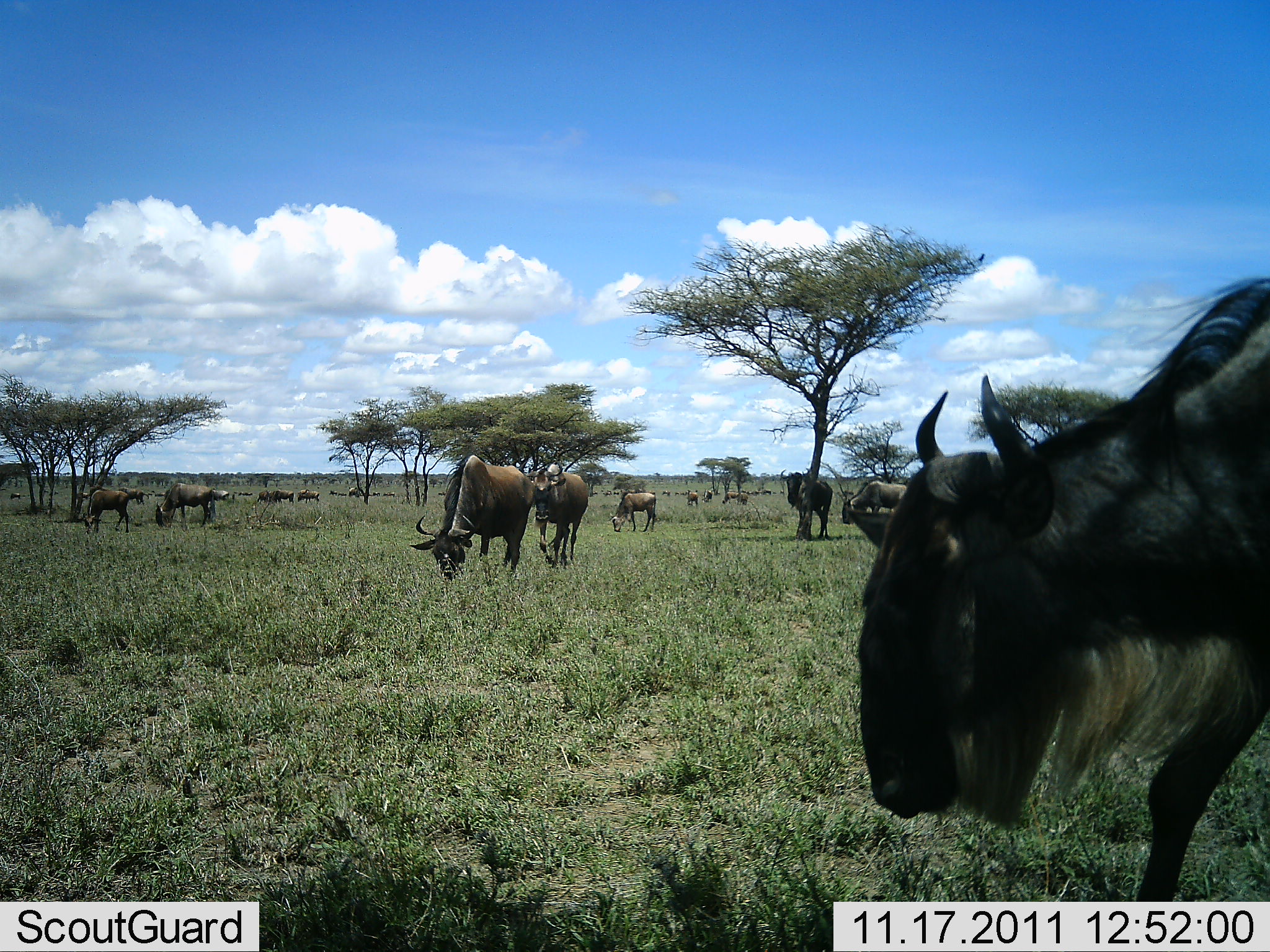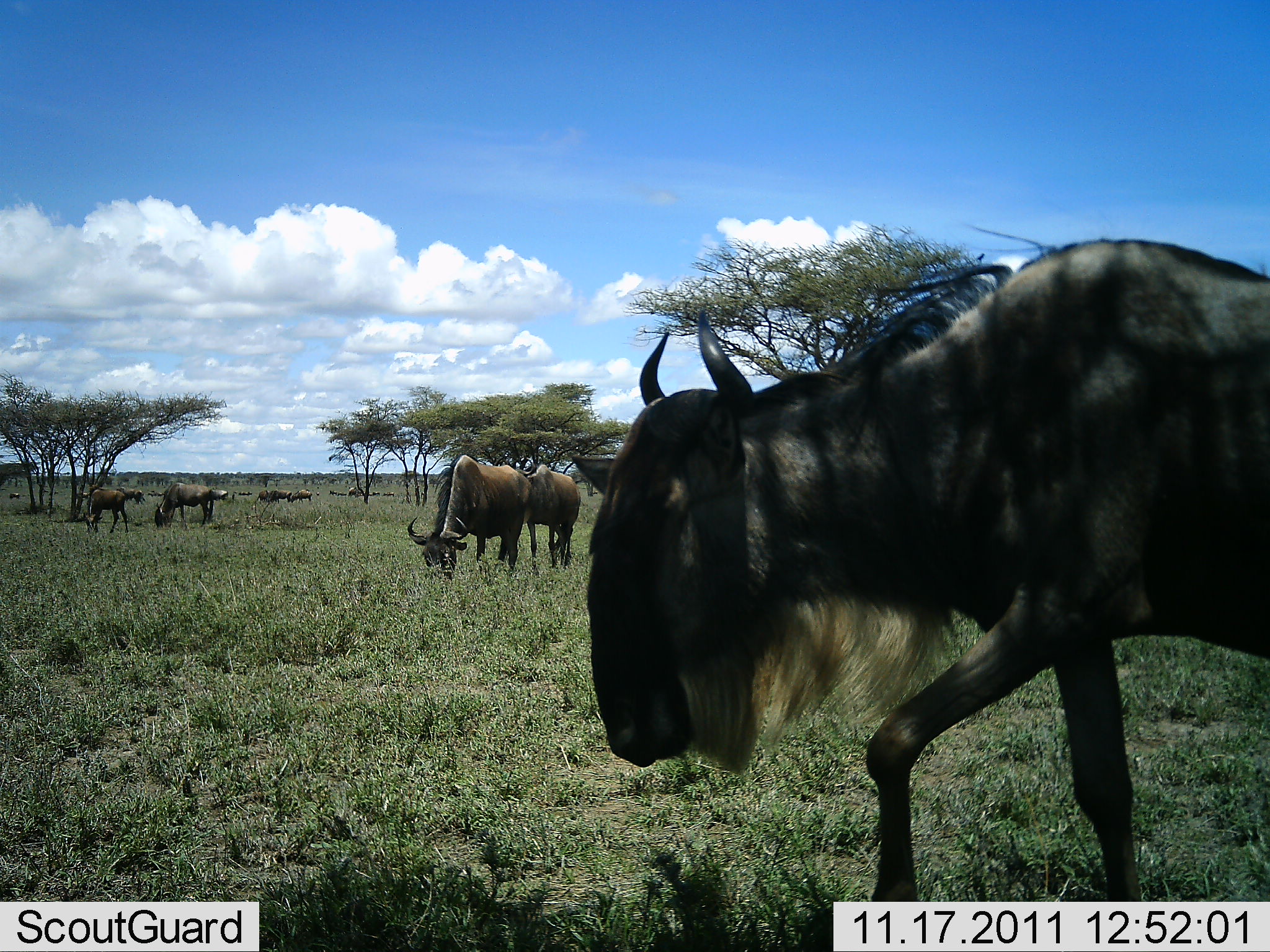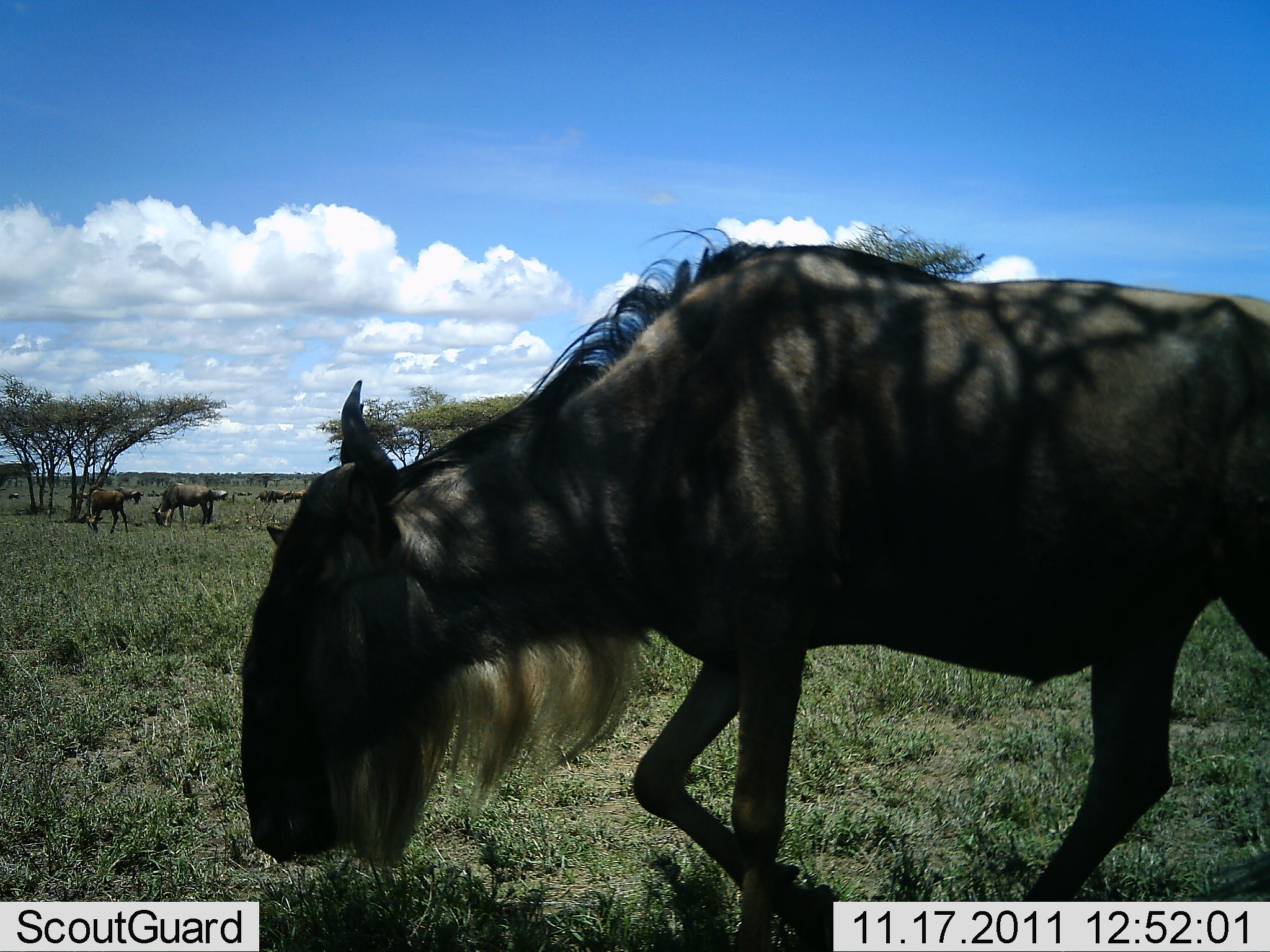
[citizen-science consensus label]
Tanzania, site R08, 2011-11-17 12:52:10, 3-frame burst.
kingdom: Animalia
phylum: Chordata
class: Mammalia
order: Artiodactyla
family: Bovidae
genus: Connochaetes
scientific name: Connochaetes taurinus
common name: blue wildebeest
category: wildebeest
Wildebeest (blue wildebeest) (Connochaetes taurinus), count 11-50. Behavior (volunteer vote fractions): standing 73%, resting 9%, moving 55%, interacting 9%. Young present (vote fraction): 9%. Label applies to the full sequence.